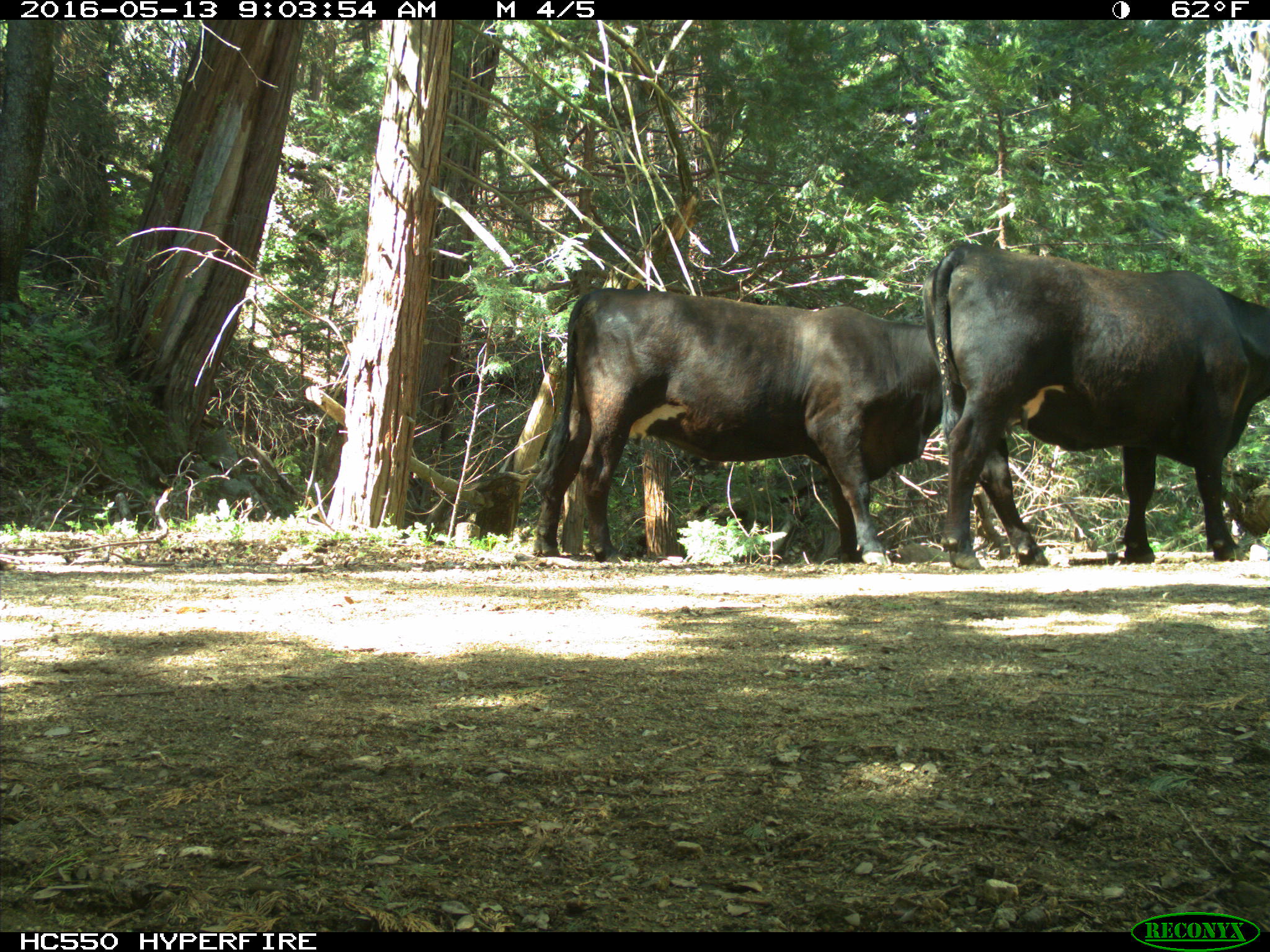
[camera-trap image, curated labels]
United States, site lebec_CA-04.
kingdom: Animalia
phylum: Chordata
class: Mammalia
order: Artiodactyla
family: Bovidae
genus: Bos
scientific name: Bos taurus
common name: domestic cow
Bos taurus (domestic cow).